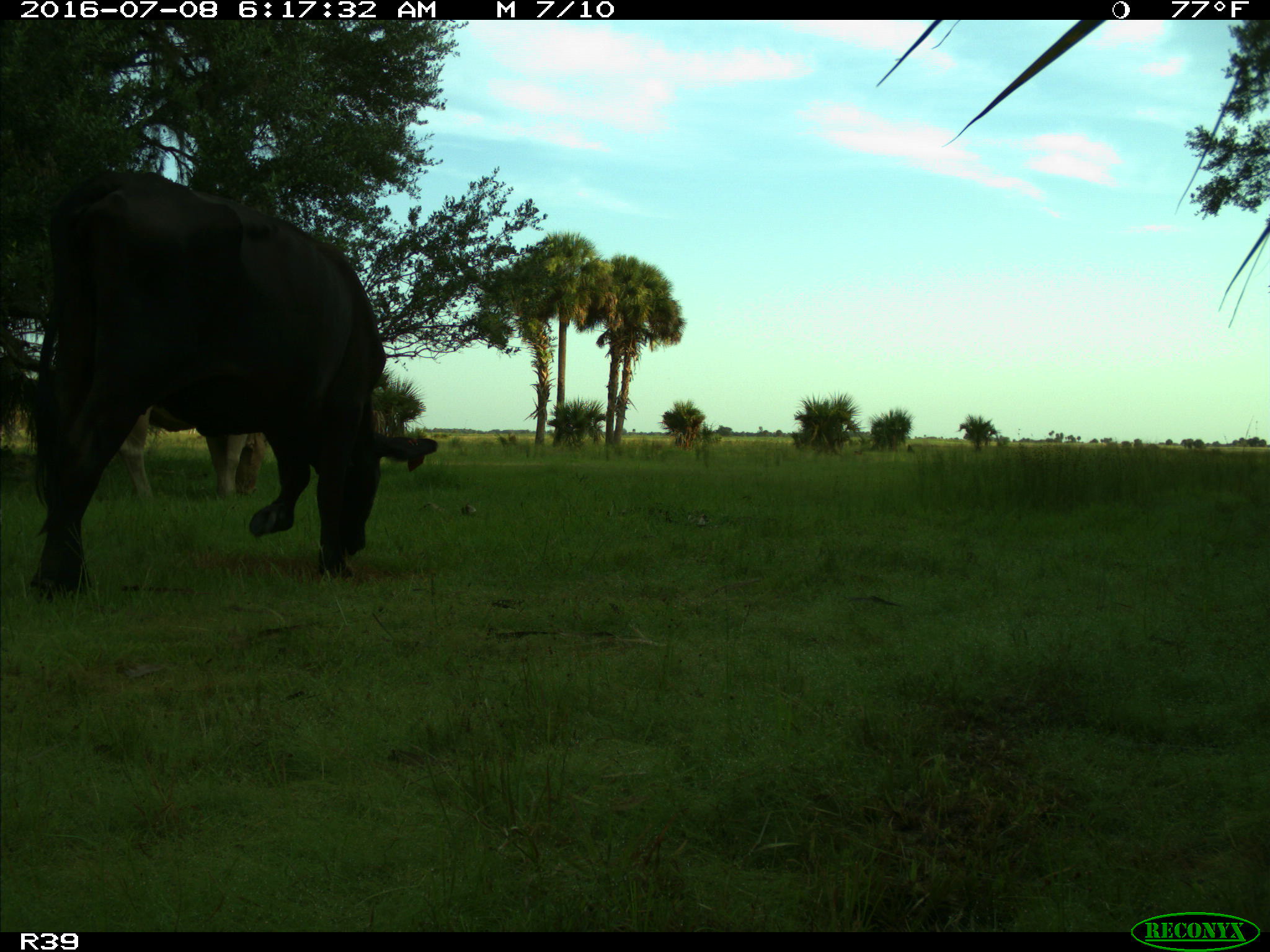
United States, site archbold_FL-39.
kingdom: Animalia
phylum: Chordata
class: Mammalia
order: Artiodactyla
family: Bovidae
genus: Bos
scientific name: Bos taurus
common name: domestic cow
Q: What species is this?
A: Bos taurus (domestic cow).